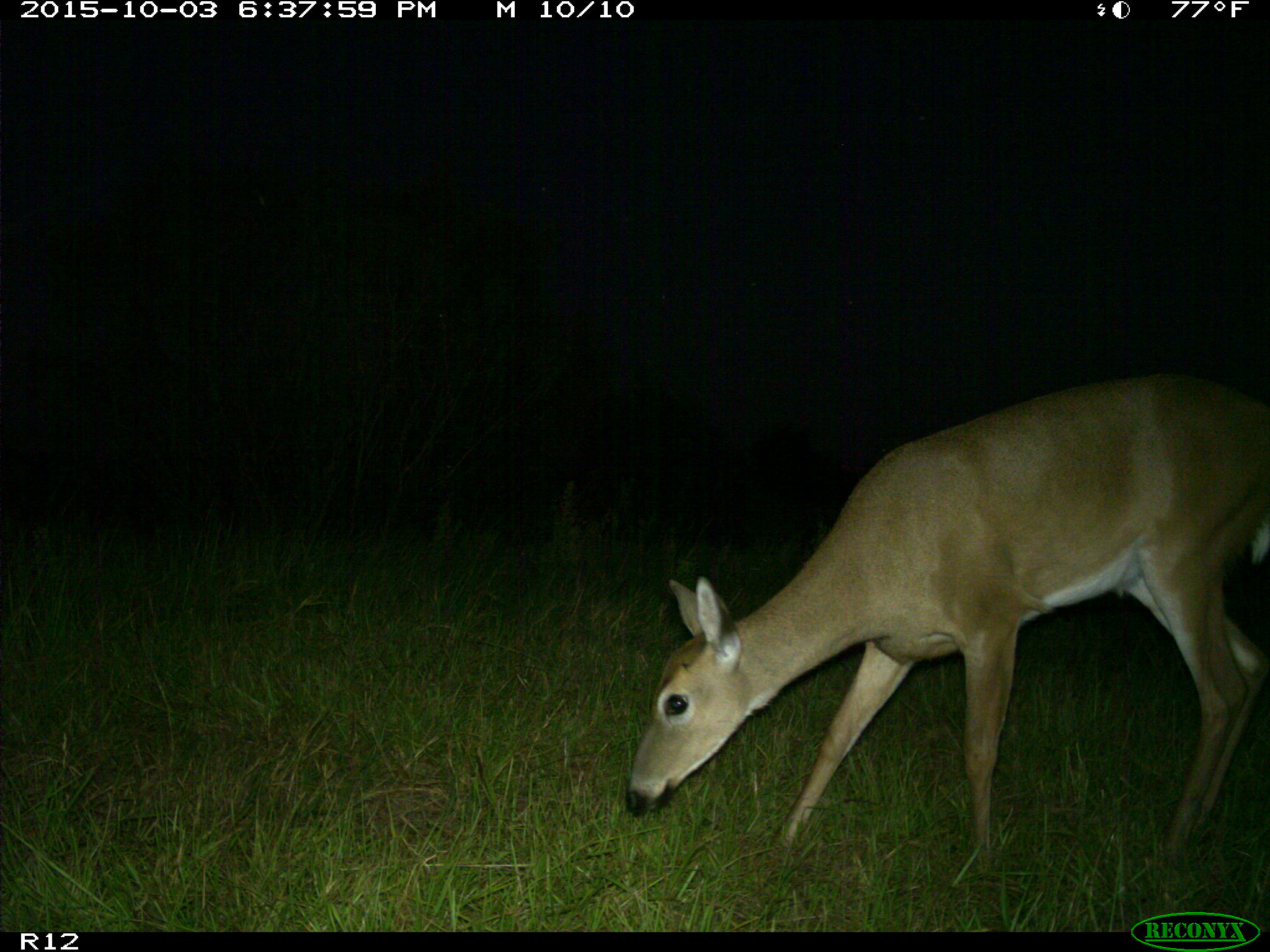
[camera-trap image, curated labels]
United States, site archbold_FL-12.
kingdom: Animalia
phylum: Chordata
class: Mammalia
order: Artiodactyla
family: Cervidae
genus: Odocoileus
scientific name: Odocoileus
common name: deer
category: unidentified deer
Unidentified deer (deer) (Odocoileus).